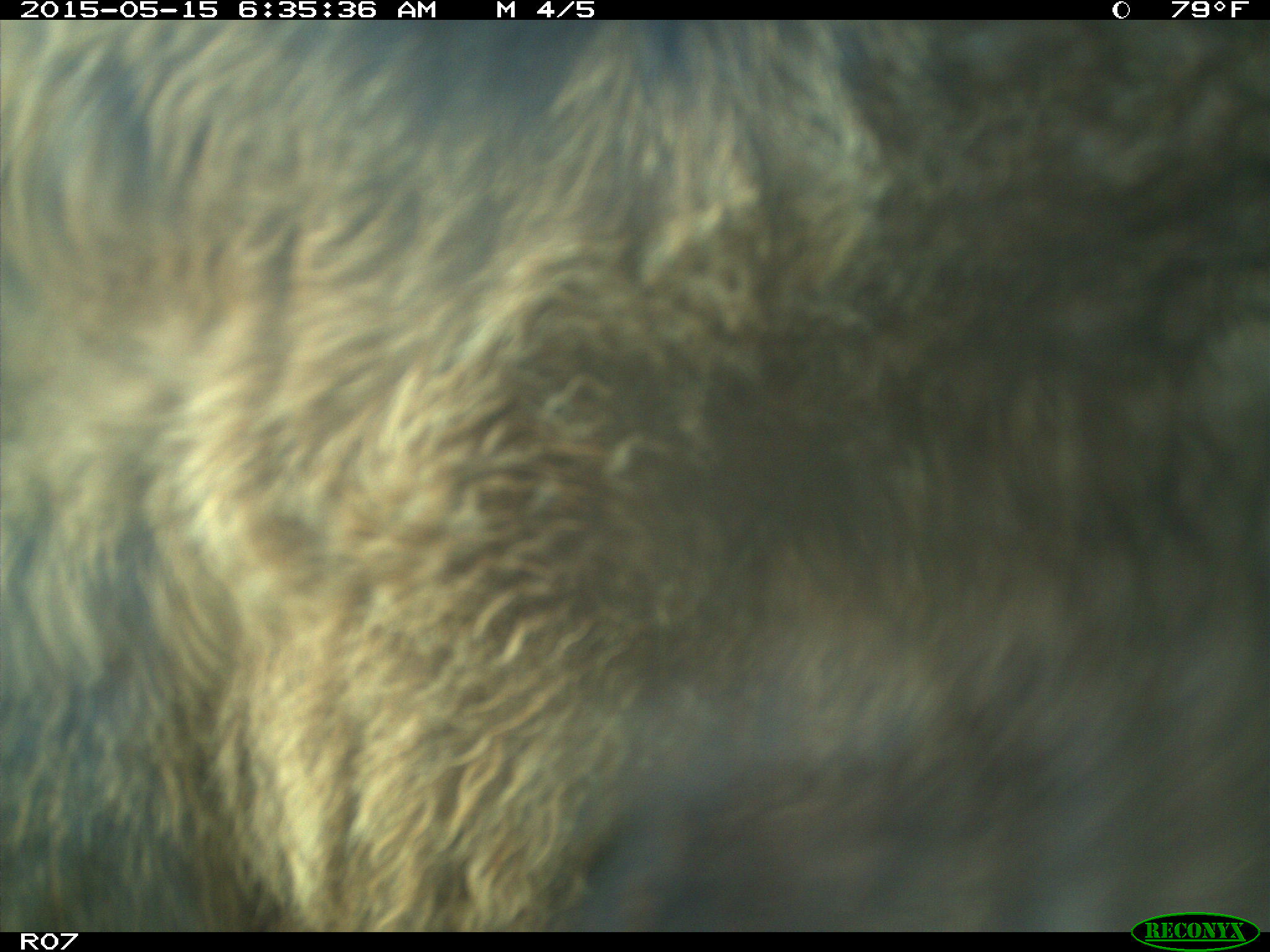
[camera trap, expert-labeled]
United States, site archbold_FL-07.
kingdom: Animalia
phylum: Chordata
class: Mammalia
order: Artiodactyla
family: Bovidae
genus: Bos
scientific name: Bos taurus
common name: domestic cow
Bos taurus (domestic cow).